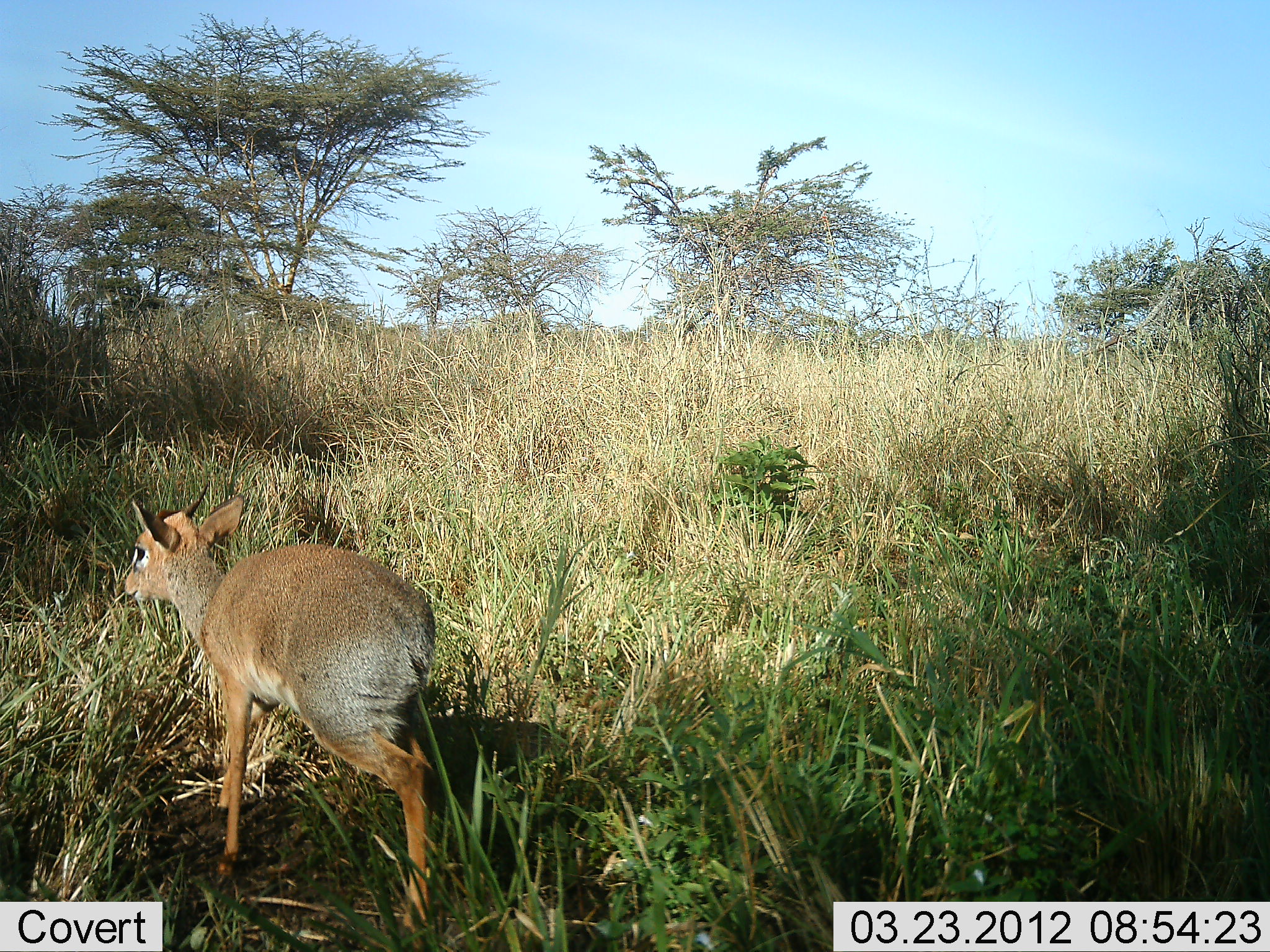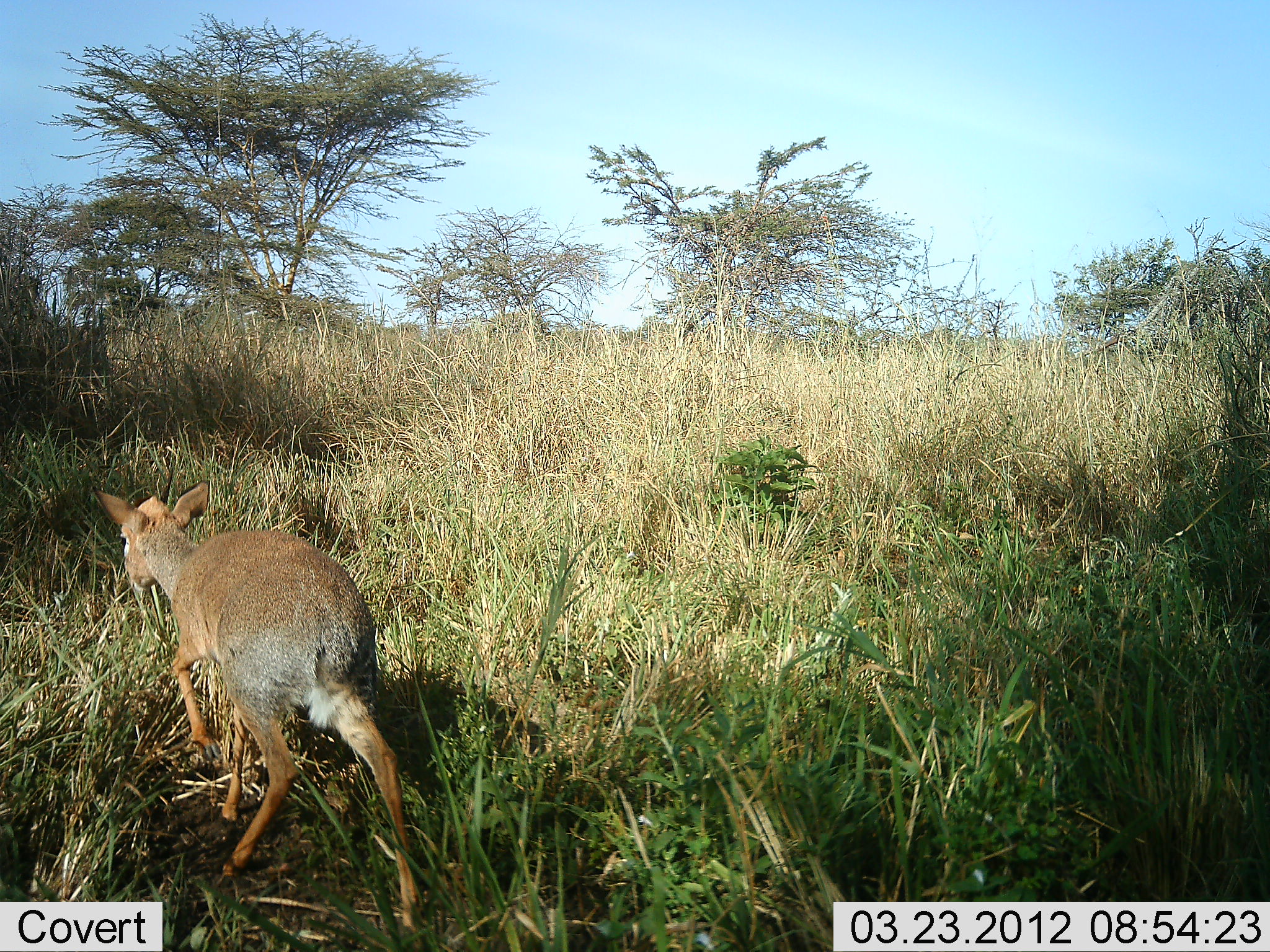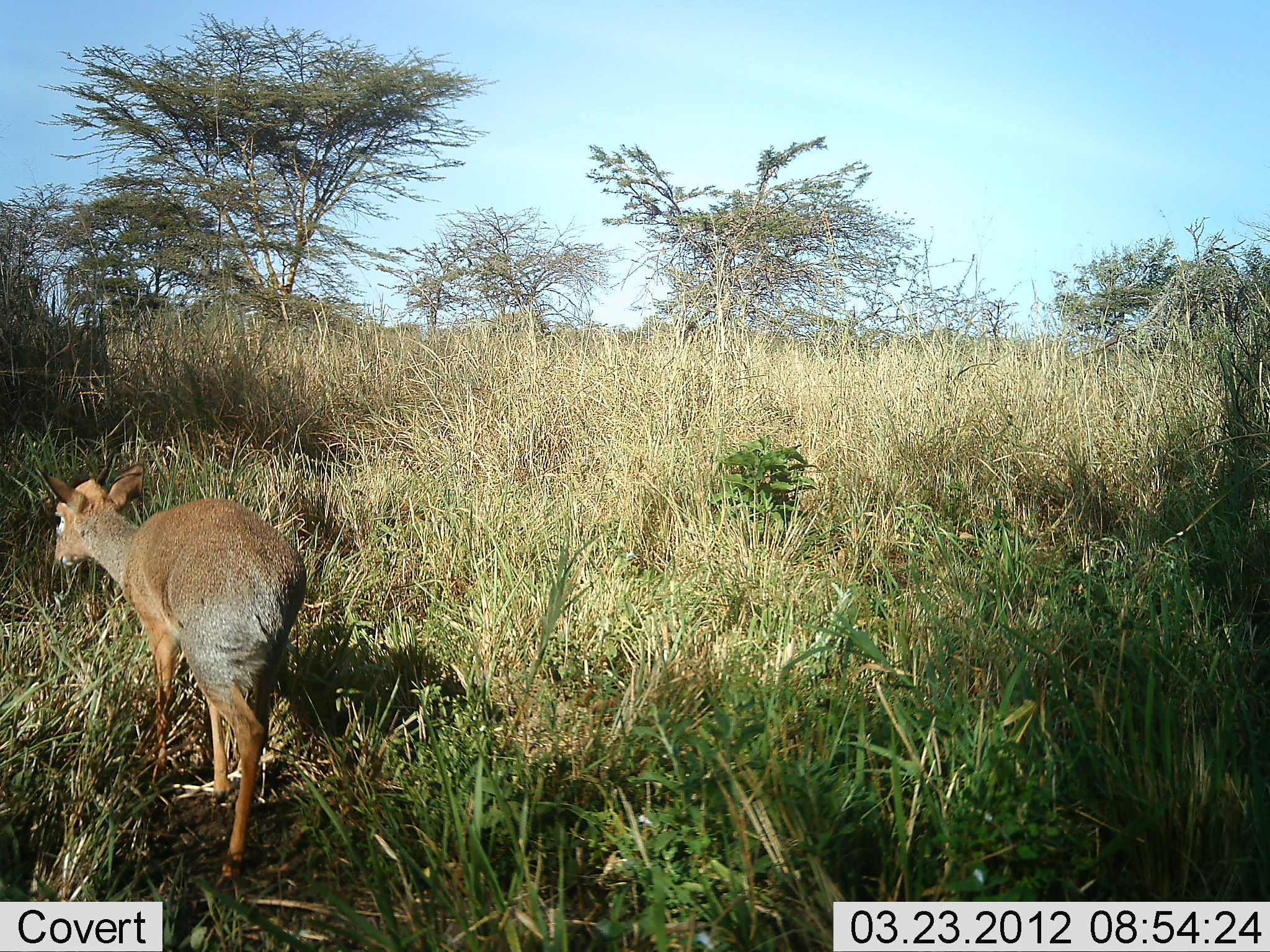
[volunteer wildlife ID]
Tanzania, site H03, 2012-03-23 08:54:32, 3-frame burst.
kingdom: Animalia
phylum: Chordata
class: Mammalia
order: Artiodactyla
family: Bovidae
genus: Madoqua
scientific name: Madoqua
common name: dikdik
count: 1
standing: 6%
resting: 0%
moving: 94%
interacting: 0%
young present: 6%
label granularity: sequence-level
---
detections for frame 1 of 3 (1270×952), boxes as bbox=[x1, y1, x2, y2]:
animal: bbox=[122, 482, 442, 932]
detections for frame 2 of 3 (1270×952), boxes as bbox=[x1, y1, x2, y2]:
animal: bbox=[88, 483, 431, 937]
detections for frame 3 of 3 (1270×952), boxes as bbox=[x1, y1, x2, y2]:
animal: bbox=[31, 460, 307, 878]